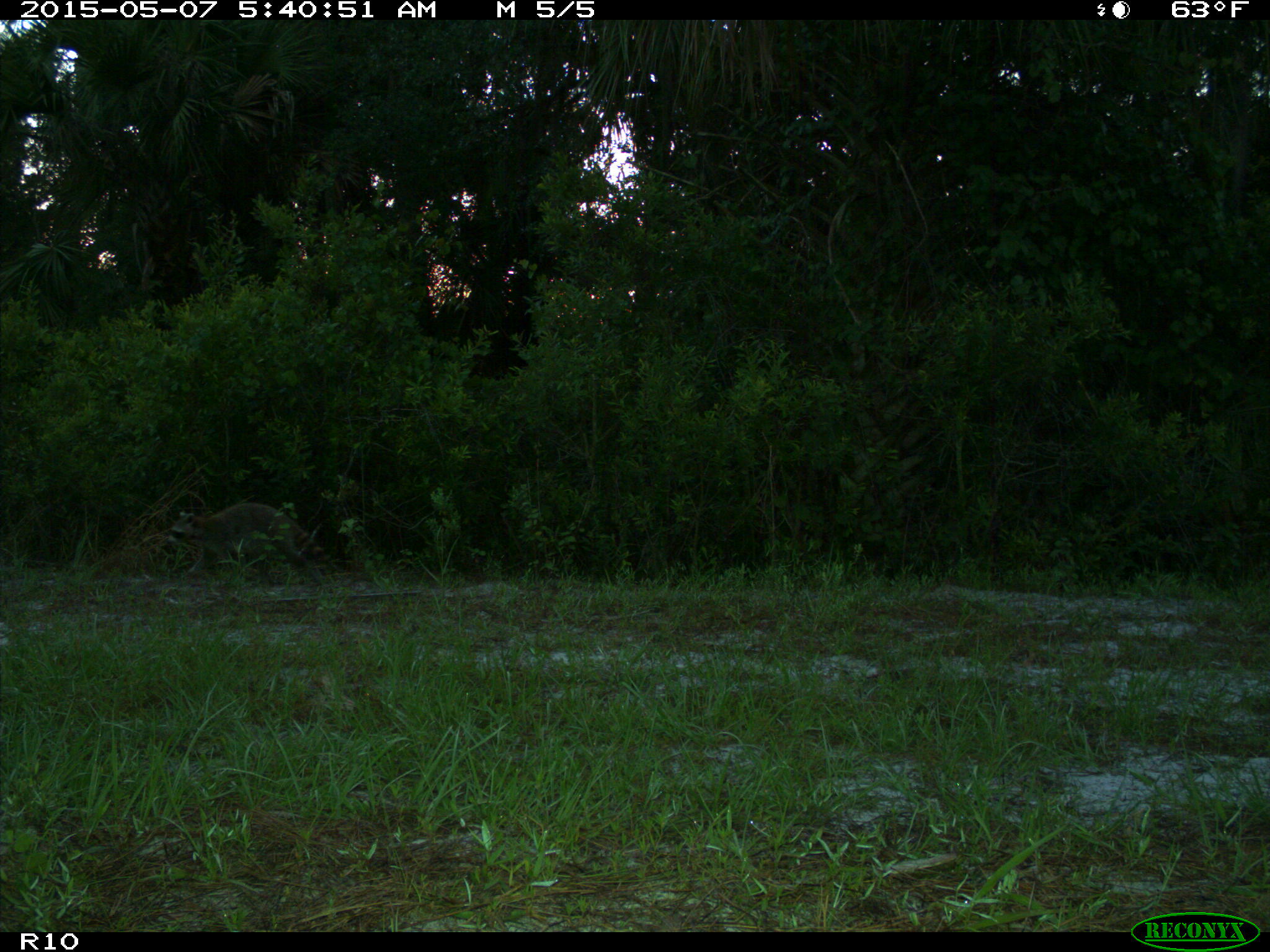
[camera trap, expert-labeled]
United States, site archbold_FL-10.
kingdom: Animalia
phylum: Chordata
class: Mammalia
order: Carnivora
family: Procyonidae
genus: Procyon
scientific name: Procyon lotor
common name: common raccoon